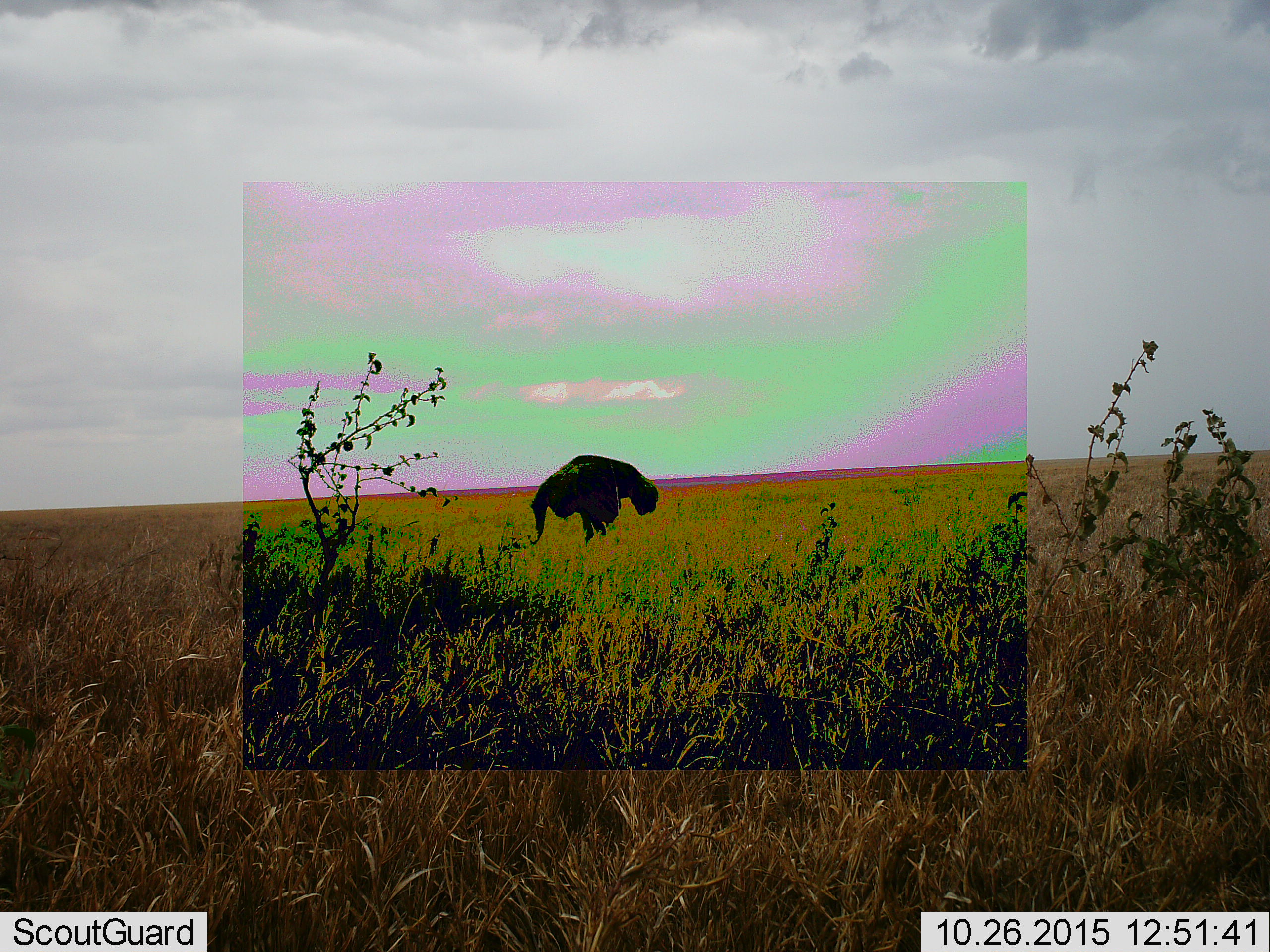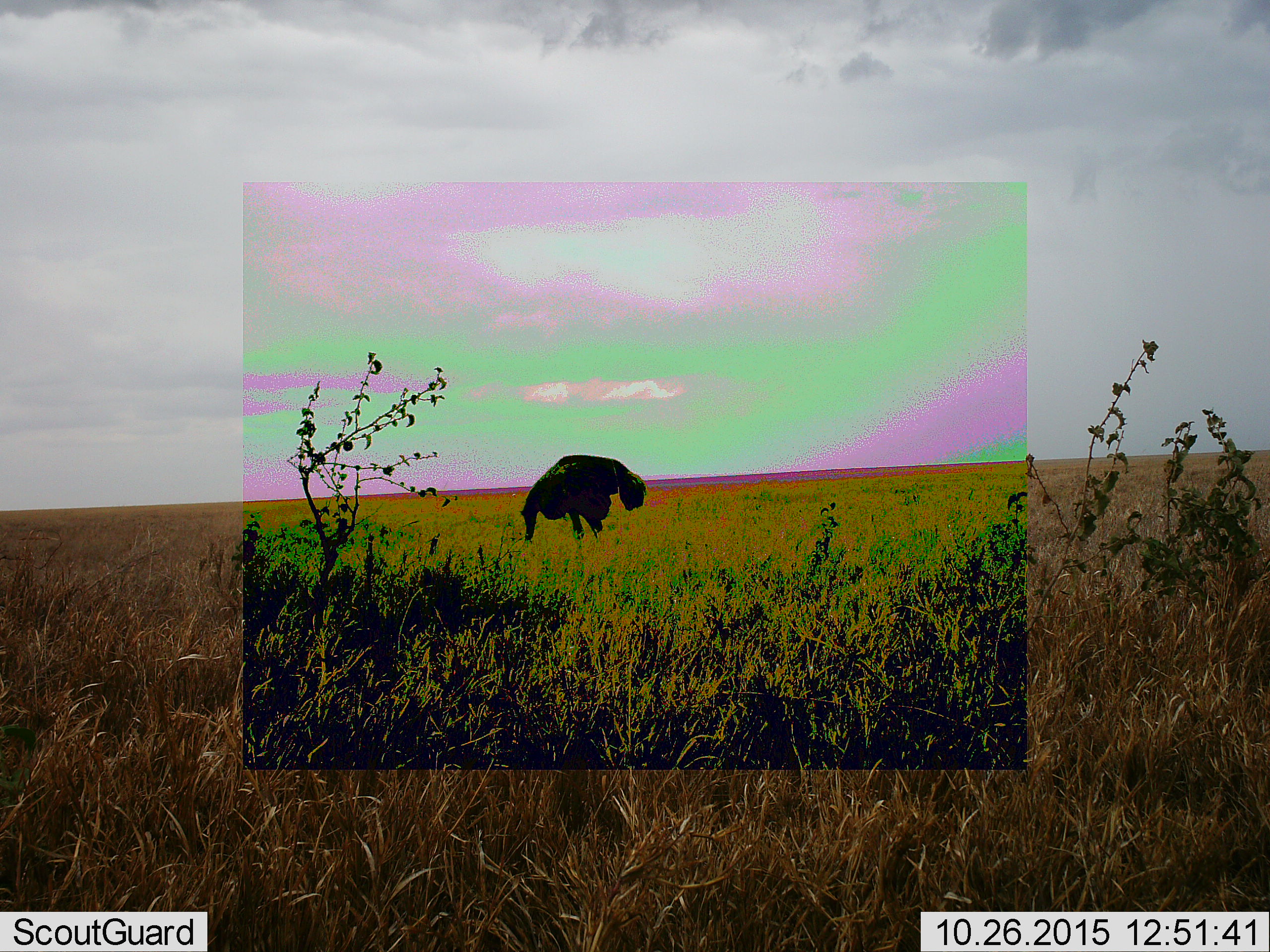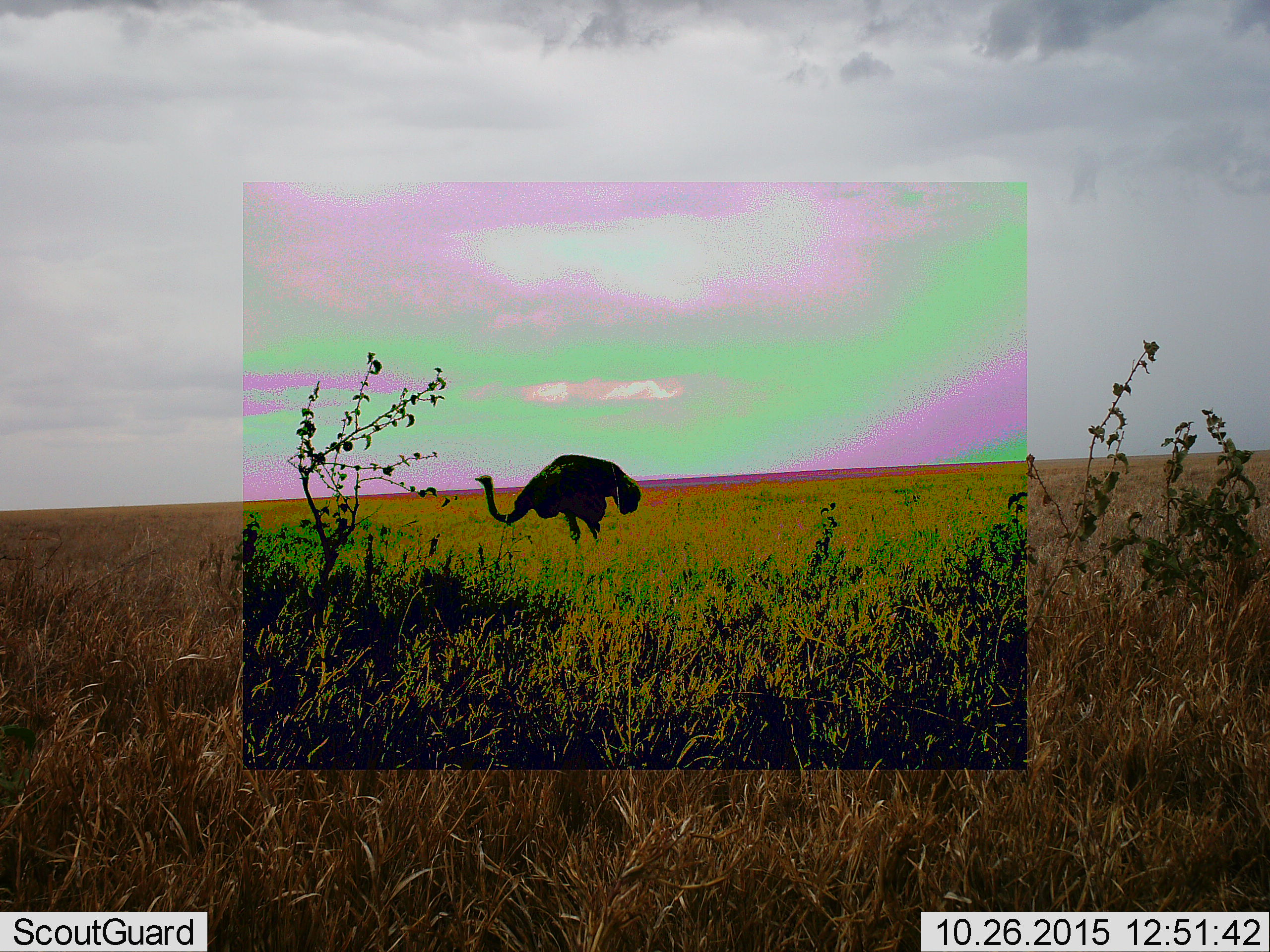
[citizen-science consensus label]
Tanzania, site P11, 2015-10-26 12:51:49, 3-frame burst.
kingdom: Animalia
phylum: Chordata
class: Aves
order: Struthioniformes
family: Struthionidae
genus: Struthio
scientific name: Struthio camelus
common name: ostrich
Ostrich (Struthio camelus), count 1. Behavior (volunteer vote fractions): standing 56%, resting 0%, moving 0%, interacting 11%. Young present (vote fraction): 0%. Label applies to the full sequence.